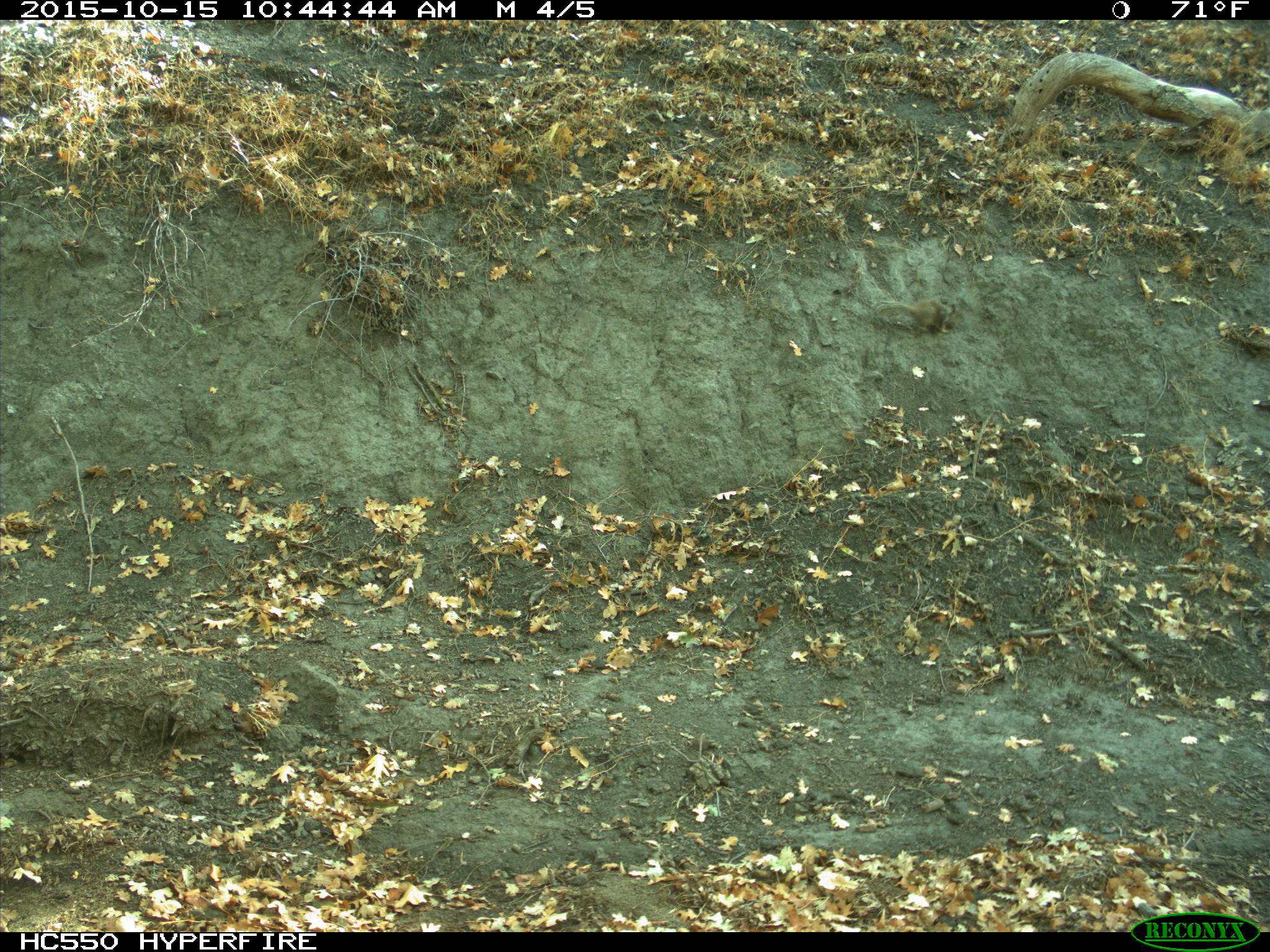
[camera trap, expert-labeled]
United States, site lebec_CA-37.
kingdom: Animalia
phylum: Chordata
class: Mammalia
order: Rodentia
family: Sciuridae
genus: Otospermophilus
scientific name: Otospermophilus beecheyi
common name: california ground squirrel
Otospermophilus beecheyi (california ground squirrel).